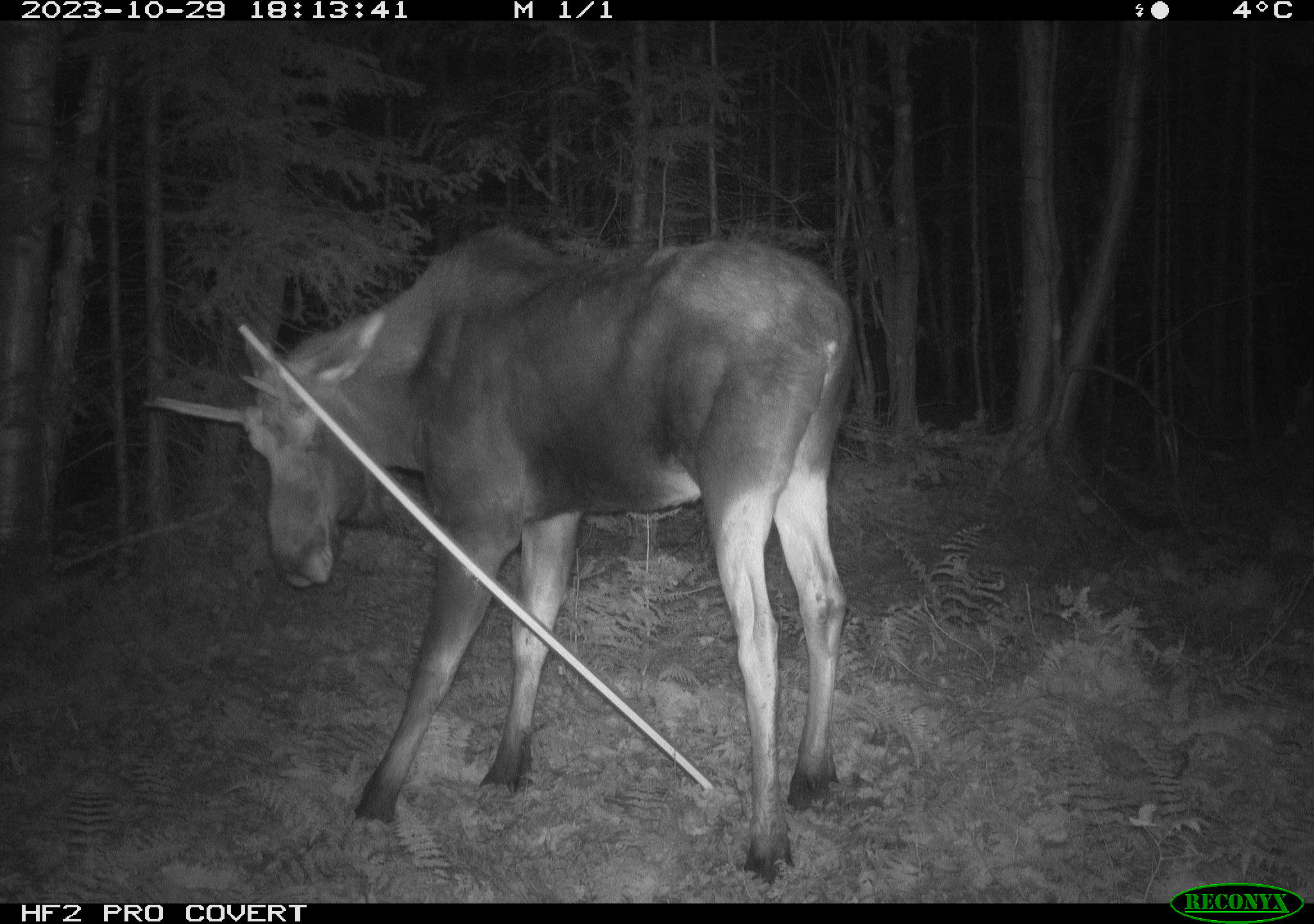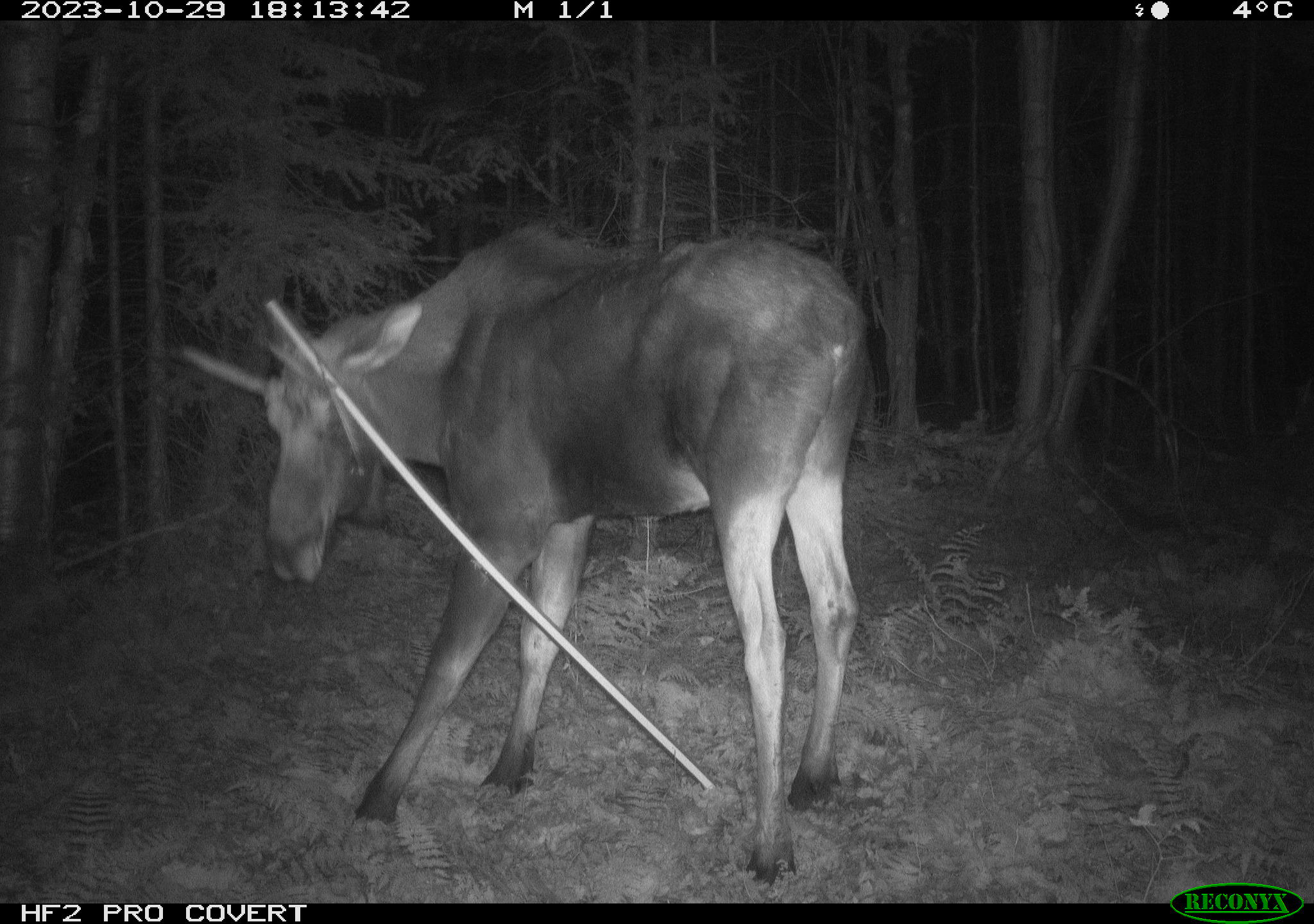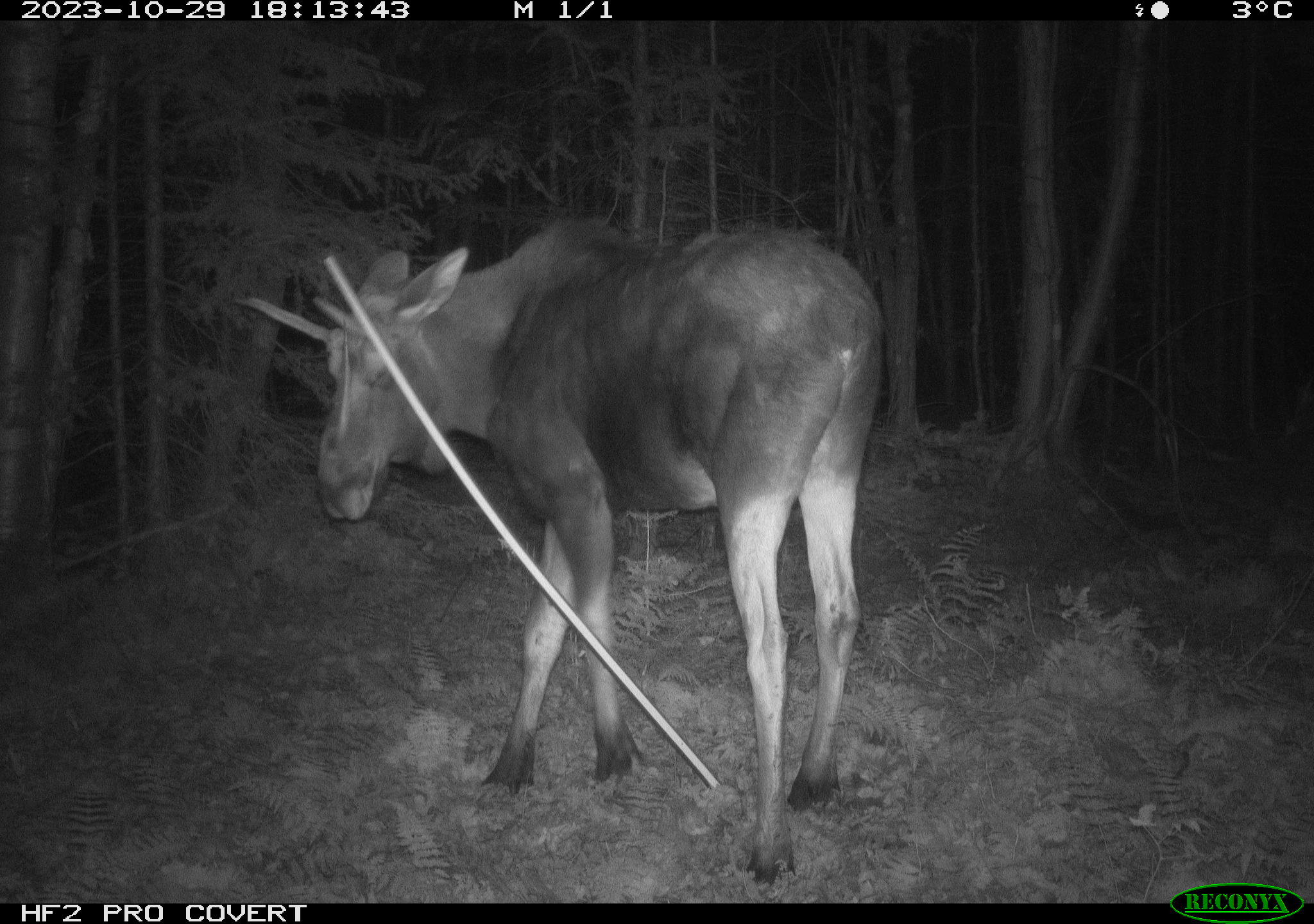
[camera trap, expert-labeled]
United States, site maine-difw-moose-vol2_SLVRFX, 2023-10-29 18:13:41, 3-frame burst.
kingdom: Animalia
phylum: Chordata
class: Mammalia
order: Artiodactyla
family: Cervidae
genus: Alces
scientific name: Alces alces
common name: moose